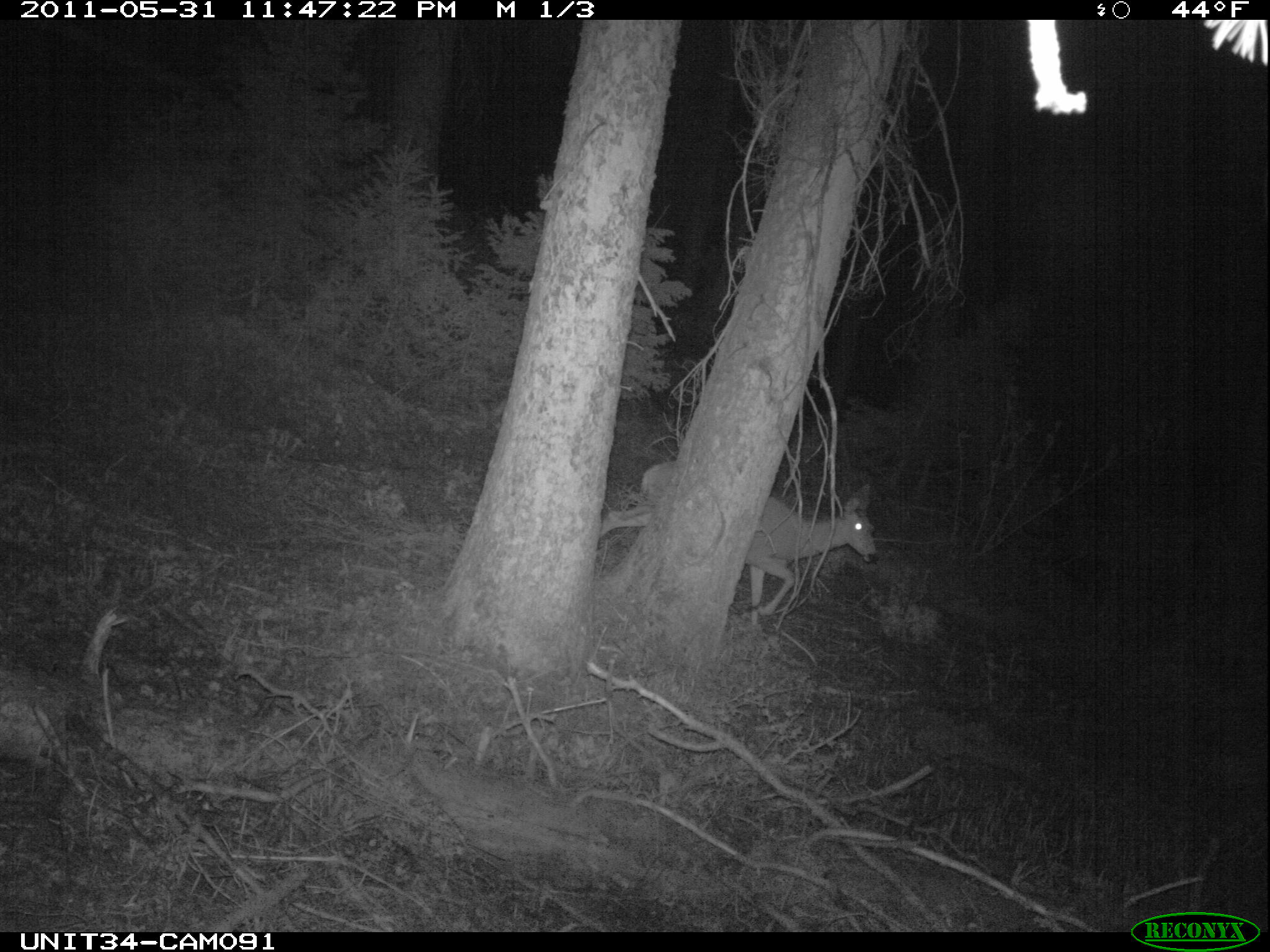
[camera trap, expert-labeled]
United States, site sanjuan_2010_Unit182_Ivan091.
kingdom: Animalia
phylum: Chordata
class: Mammalia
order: Artiodactyla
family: Cervidae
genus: Odocoileus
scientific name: Odocoileus hemionus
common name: mule deer